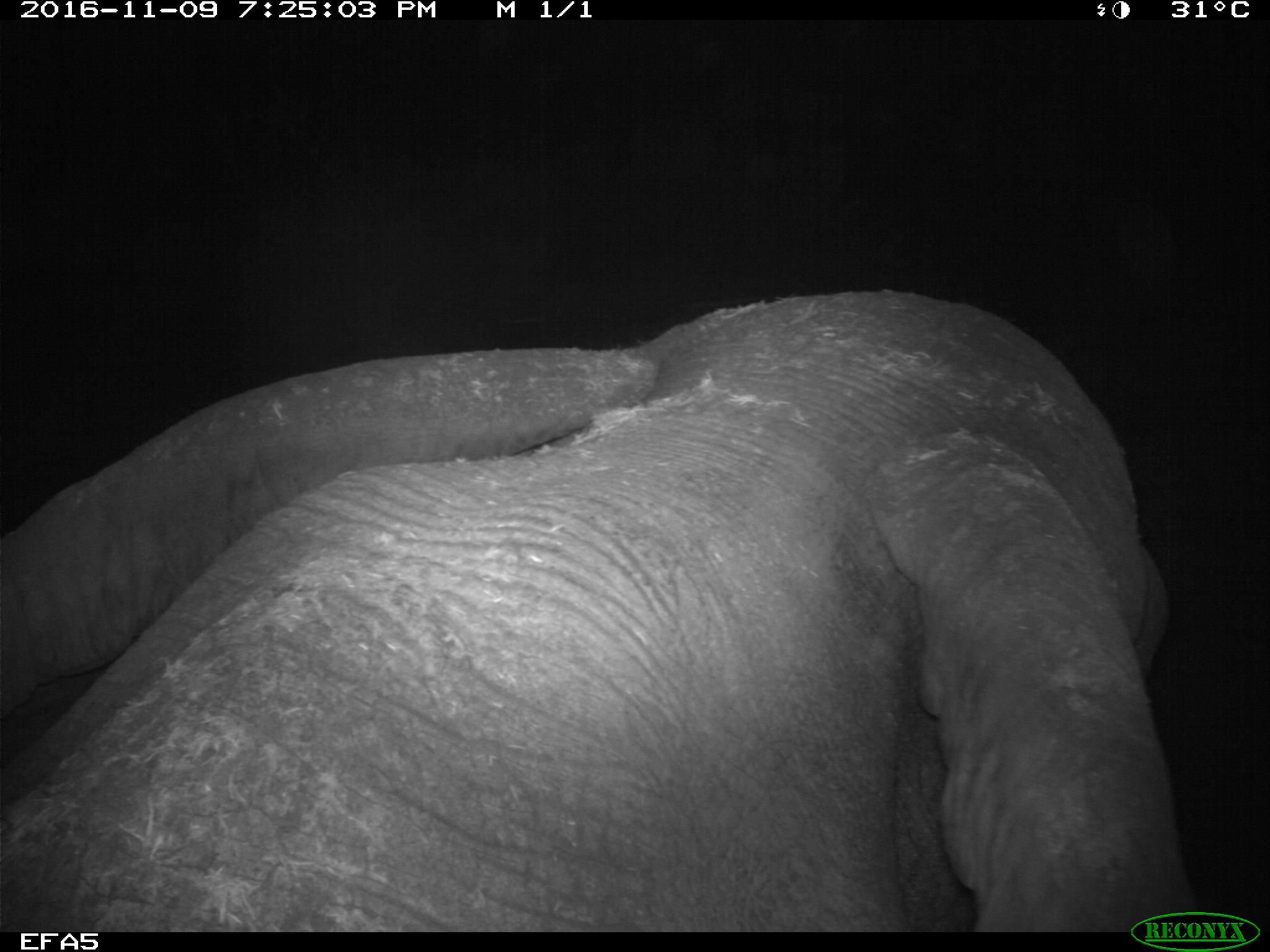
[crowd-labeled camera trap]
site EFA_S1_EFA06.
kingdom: Animalia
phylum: Chordata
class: Mammalia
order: Proboscidea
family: Elephantidae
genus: Loxodonta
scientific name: Loxodonta africana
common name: african bush elephant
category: elephant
Elephant (african bush elephant) (Loxodonta africana), count 1. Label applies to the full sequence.